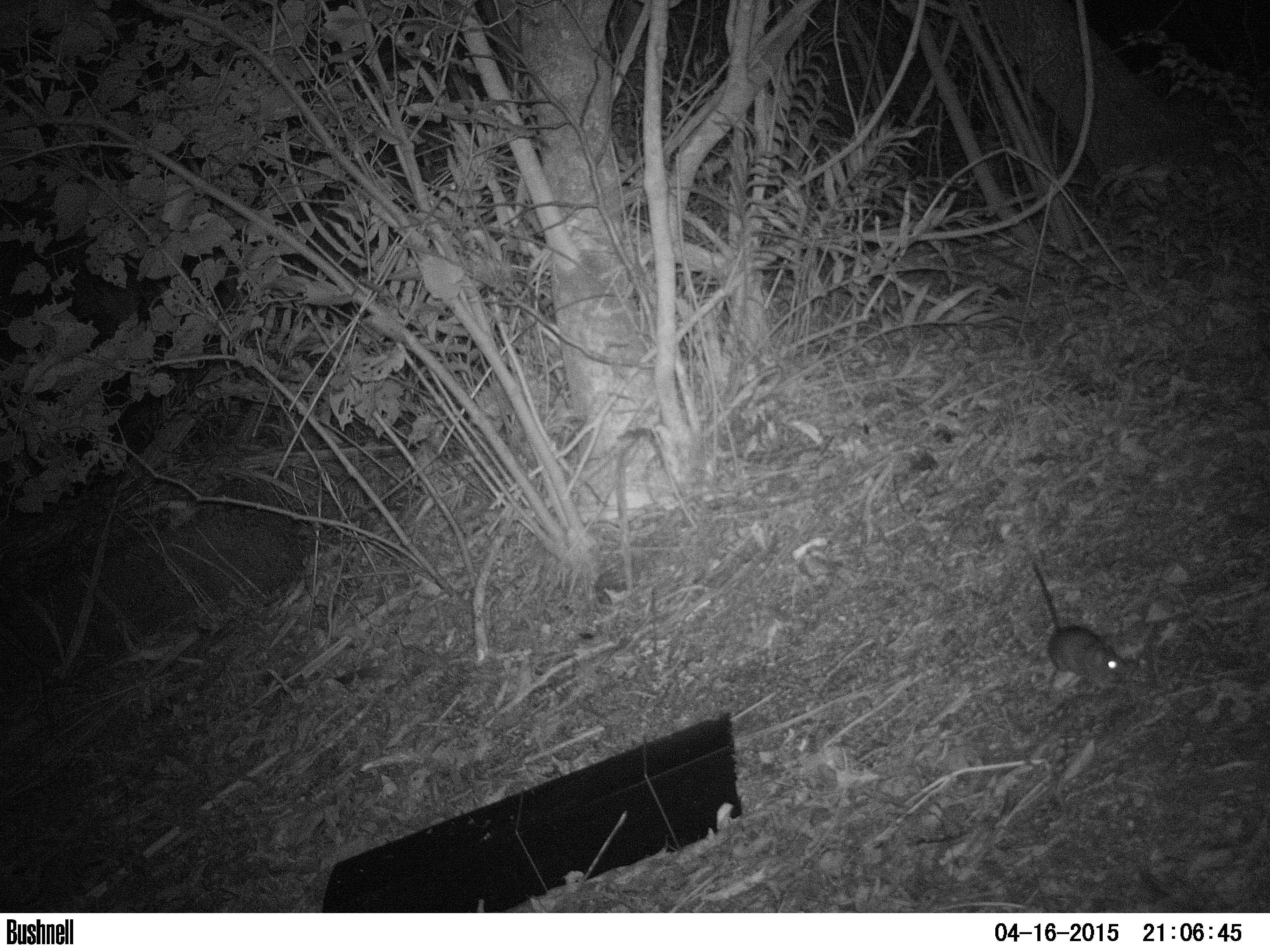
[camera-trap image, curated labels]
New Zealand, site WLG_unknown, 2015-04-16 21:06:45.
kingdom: Animalia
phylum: Chordata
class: Mammalia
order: Rodentia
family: Muridae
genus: Rattus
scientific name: Rattus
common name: rat